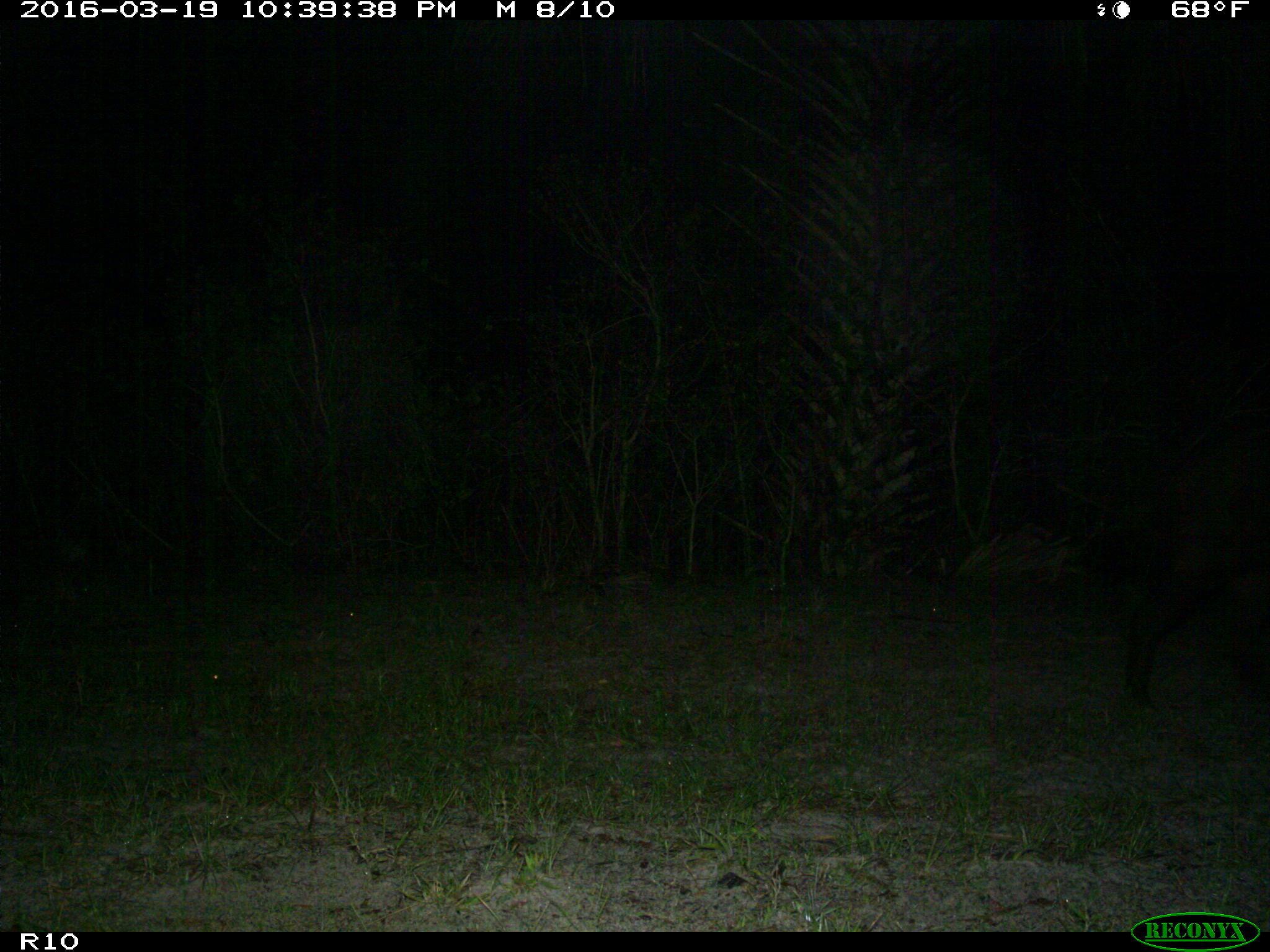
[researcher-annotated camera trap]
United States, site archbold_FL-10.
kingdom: Animalia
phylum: Chordata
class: Mammalia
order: Artiodactyla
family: Suidae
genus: Sus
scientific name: Sus scrofa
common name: wild boar